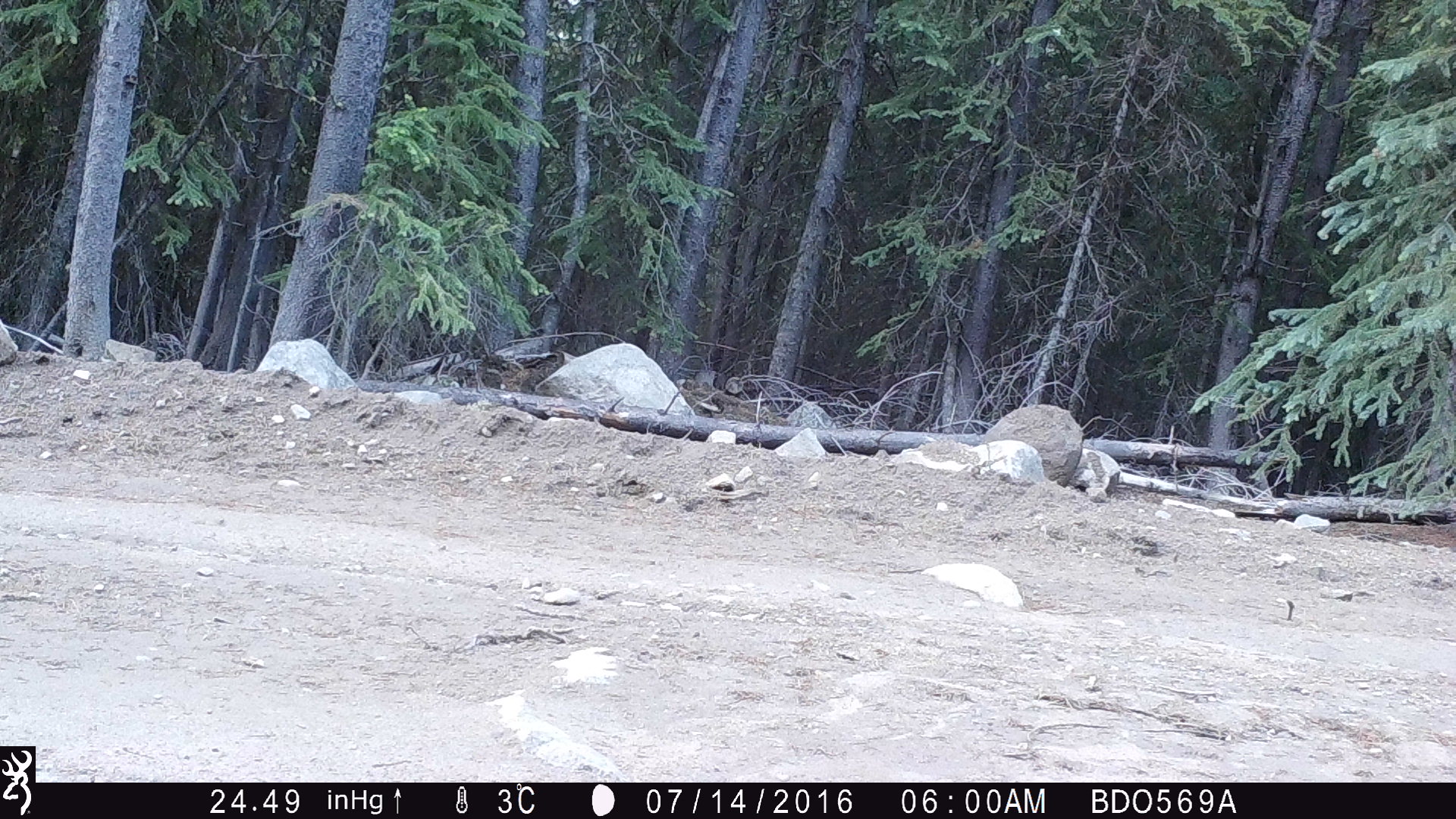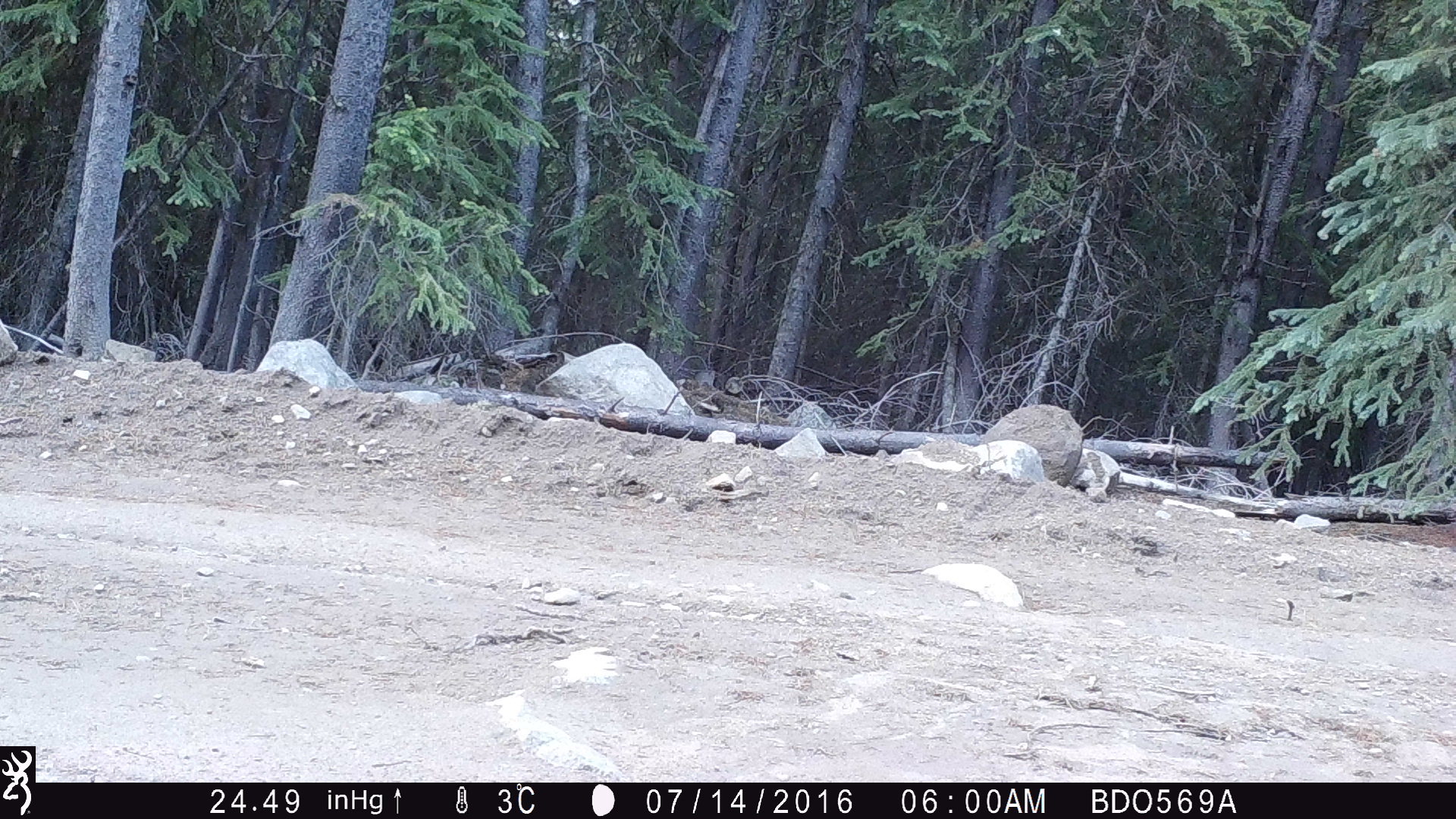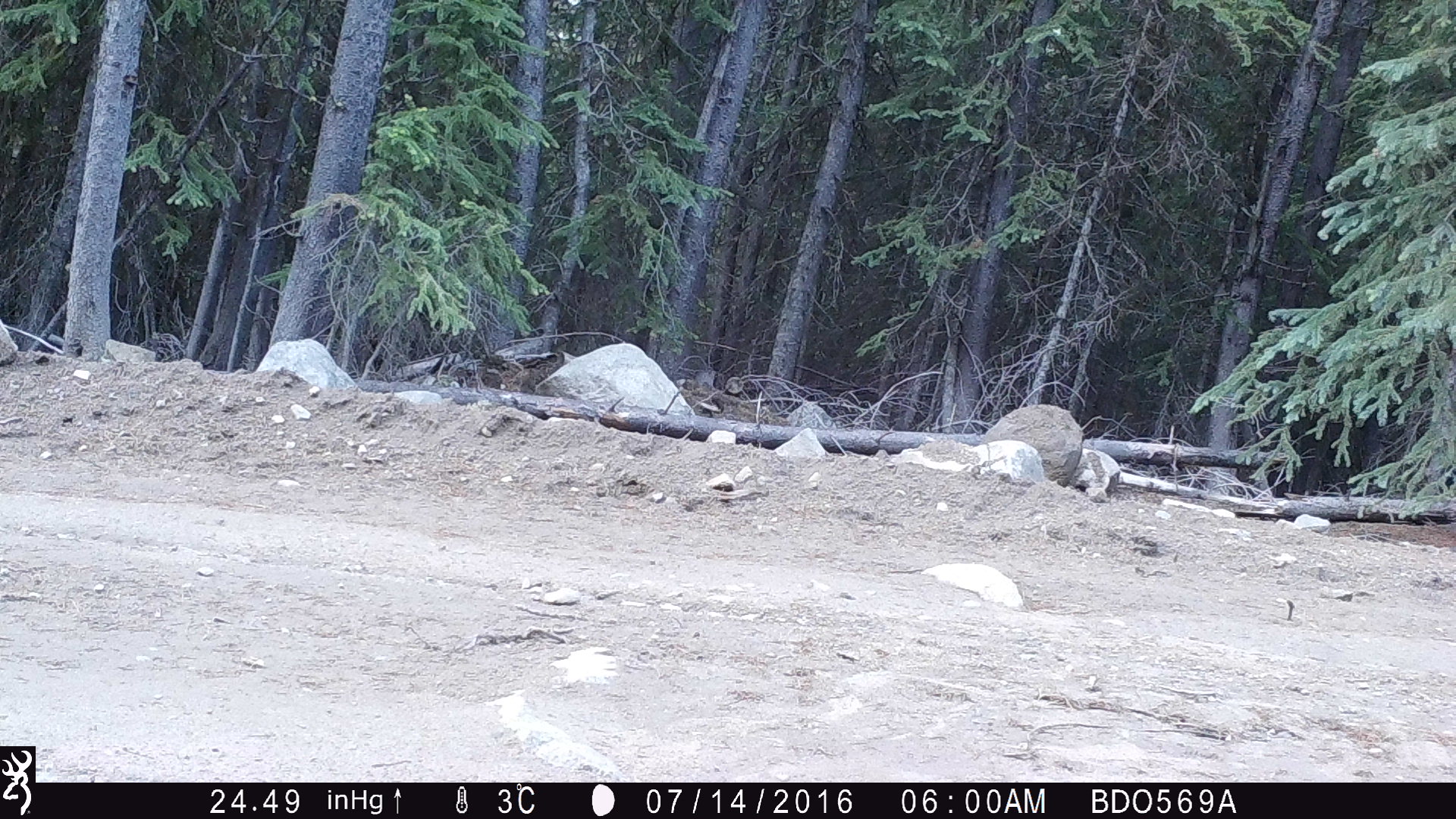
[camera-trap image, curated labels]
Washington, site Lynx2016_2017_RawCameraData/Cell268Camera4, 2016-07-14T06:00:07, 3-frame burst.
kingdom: Animalia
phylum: Chordata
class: Mammalia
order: Carnivora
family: Canidae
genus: Canis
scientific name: Canis latrans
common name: coyote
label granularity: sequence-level